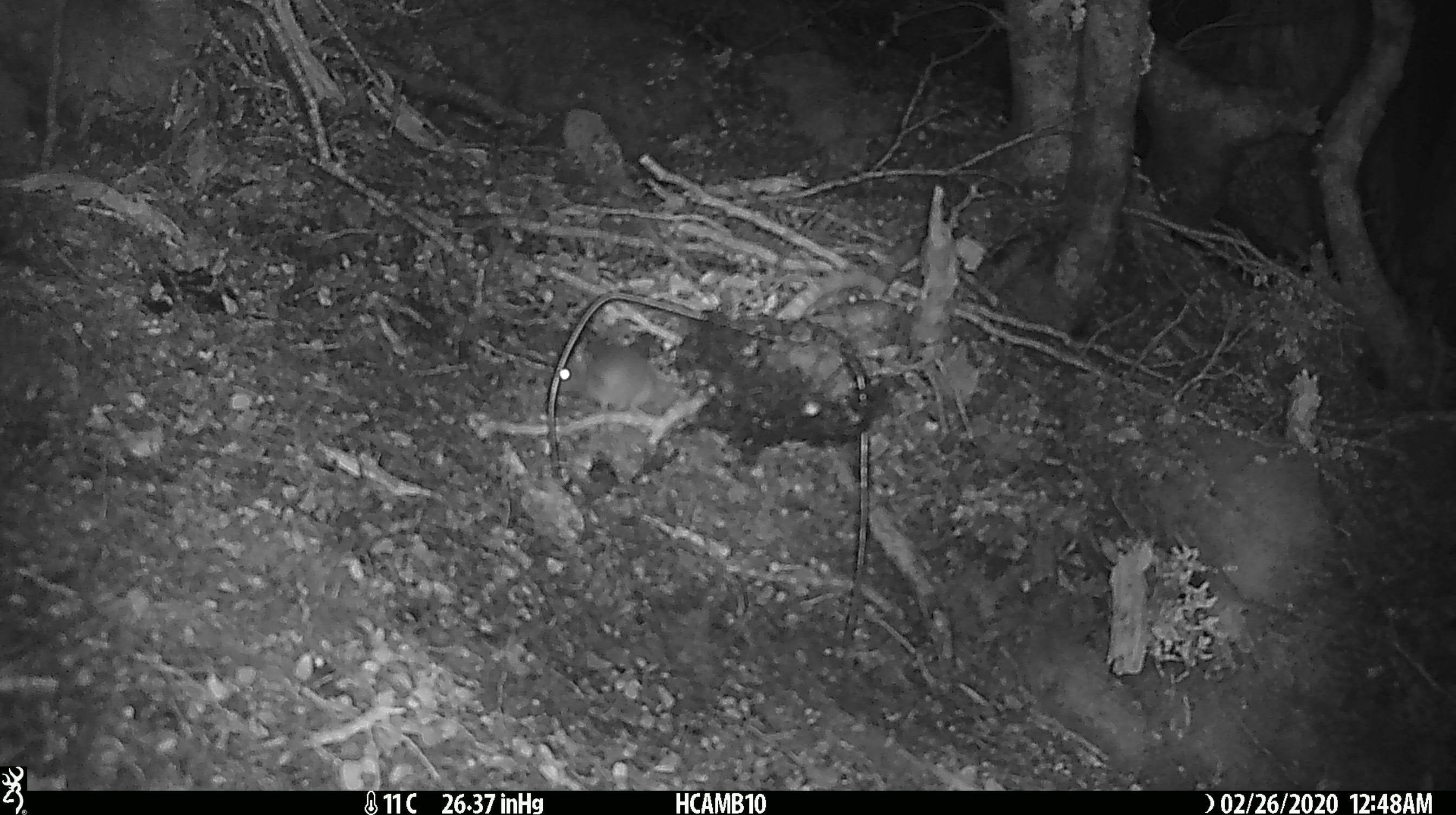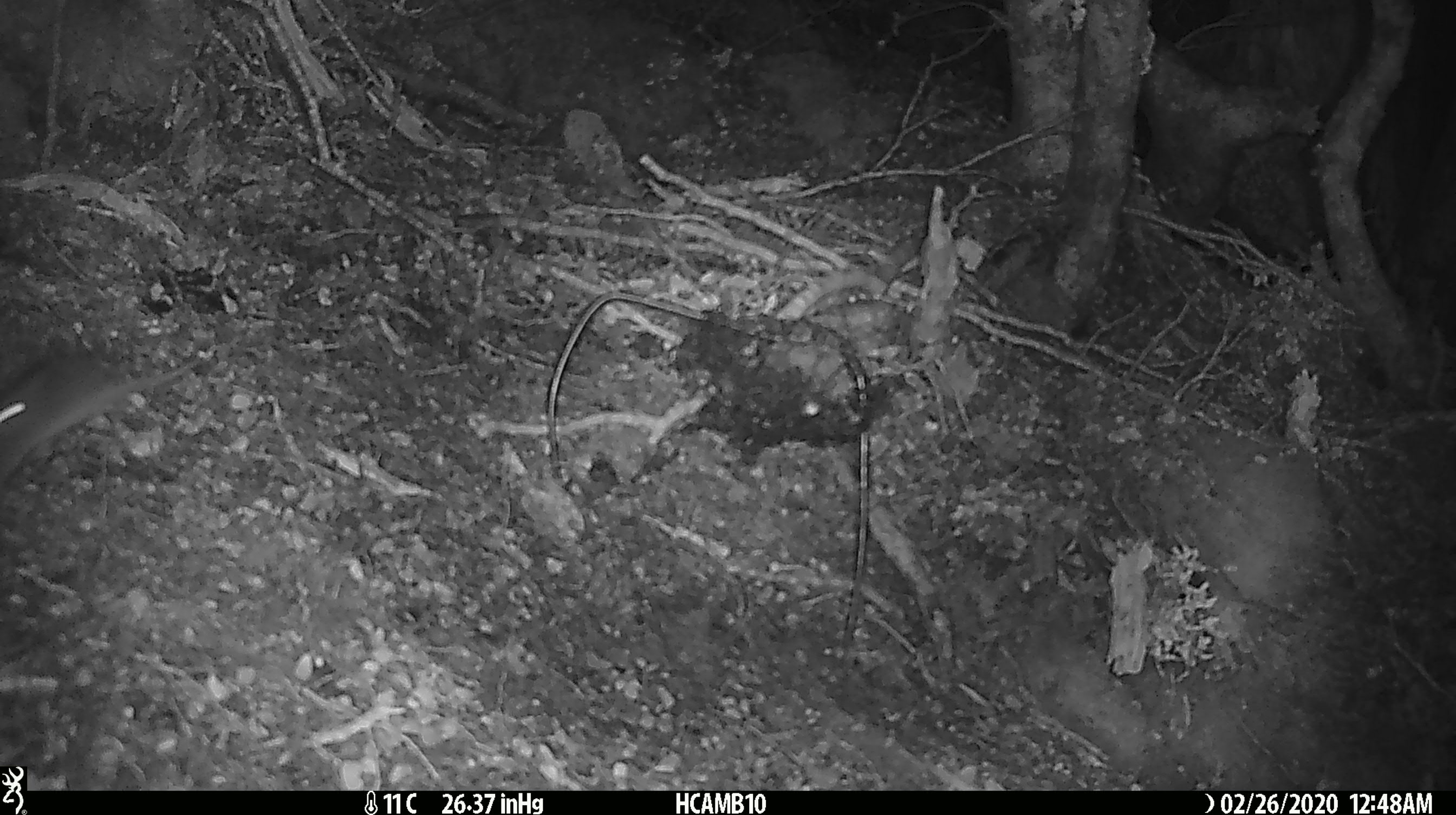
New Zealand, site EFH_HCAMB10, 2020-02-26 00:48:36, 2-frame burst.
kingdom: Animalia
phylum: Chordata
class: Mammalia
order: Rodentia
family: Muridae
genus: Mus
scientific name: Mus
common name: mouse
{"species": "mouse (Mus)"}